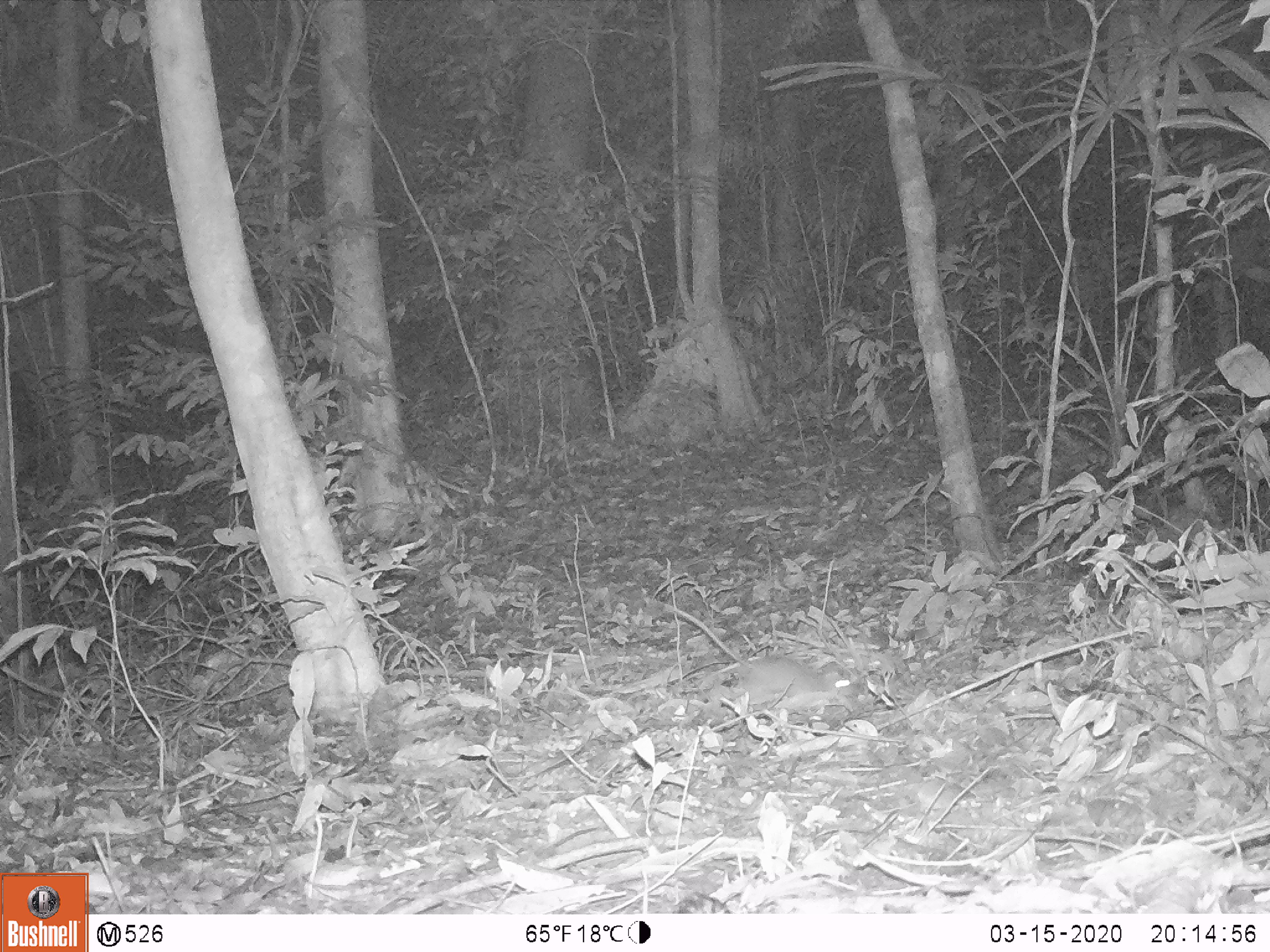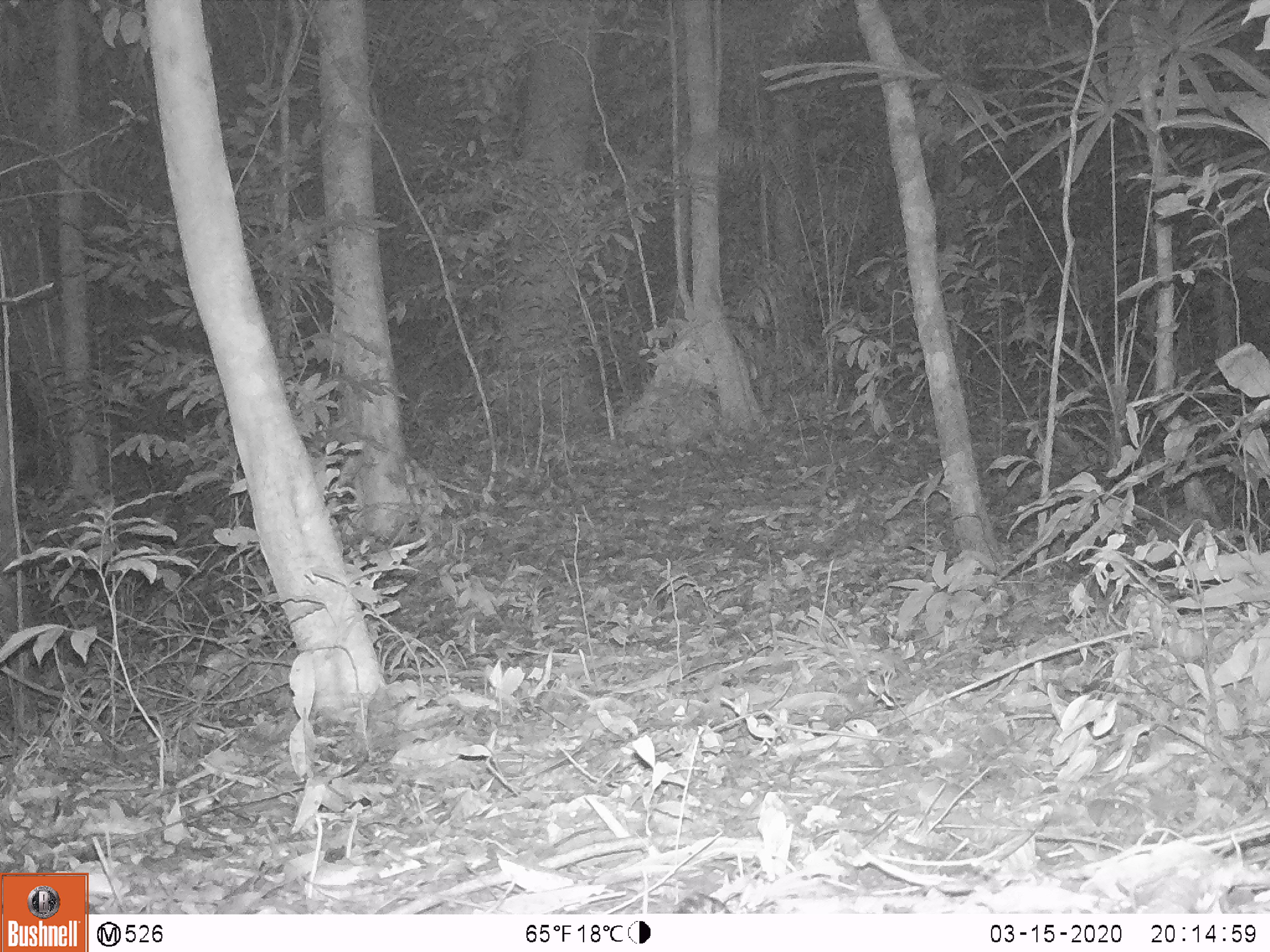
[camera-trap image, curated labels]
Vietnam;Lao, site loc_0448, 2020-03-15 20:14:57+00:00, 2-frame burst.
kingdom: Animalia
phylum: Chordata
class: Mammalia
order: Rodentia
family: Muridae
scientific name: Muridae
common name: old-world mice and rats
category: unidentified murid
Unidentified murid (old-world mice and rats) (Muridae). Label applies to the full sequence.